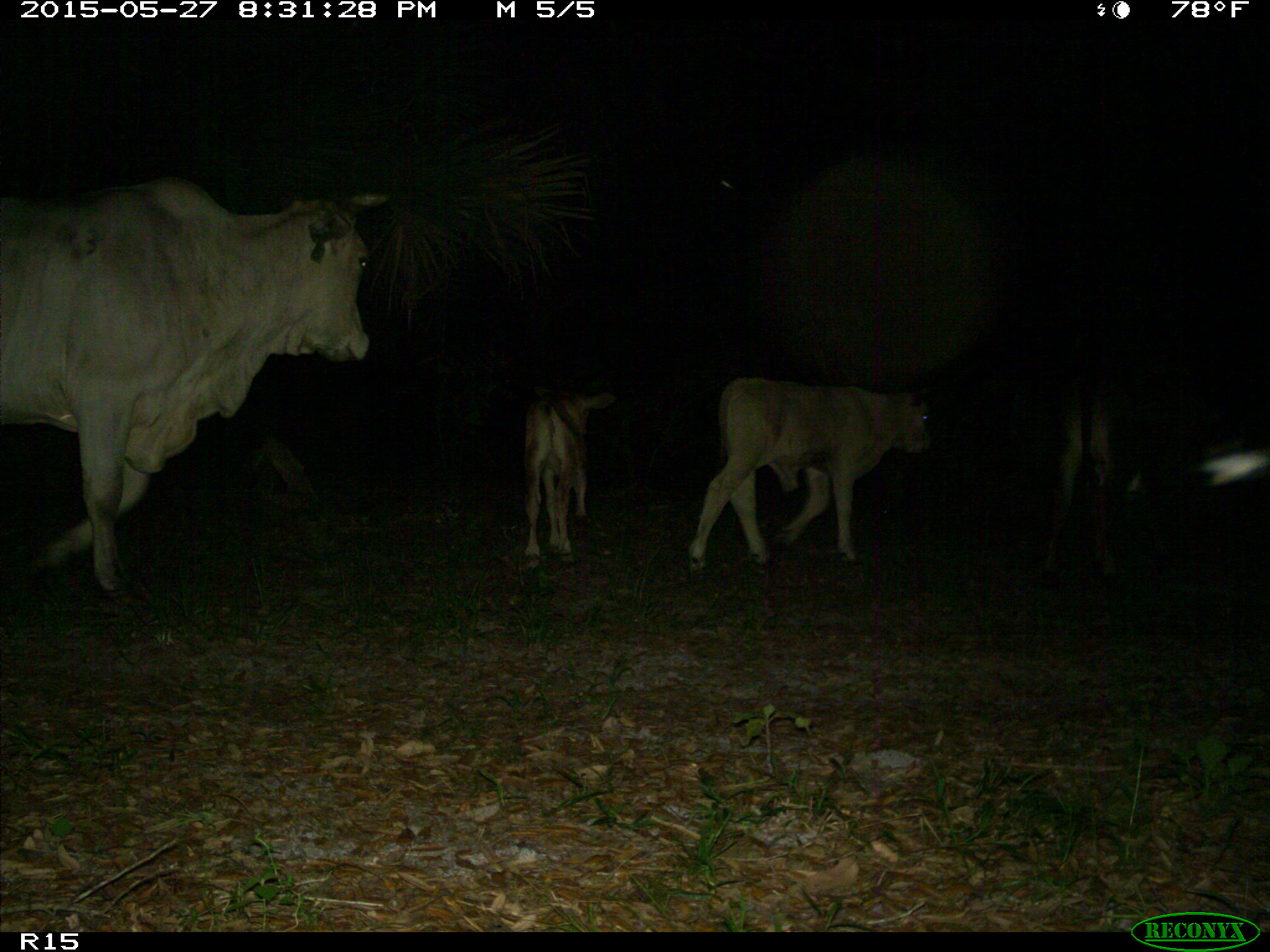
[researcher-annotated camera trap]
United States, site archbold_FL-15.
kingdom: Animalia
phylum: Chordata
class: Mammalia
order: Artiodactyla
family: Bovidae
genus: Bos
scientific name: Bos taurus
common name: domestic cow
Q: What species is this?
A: Bos taurus (domestic cow).